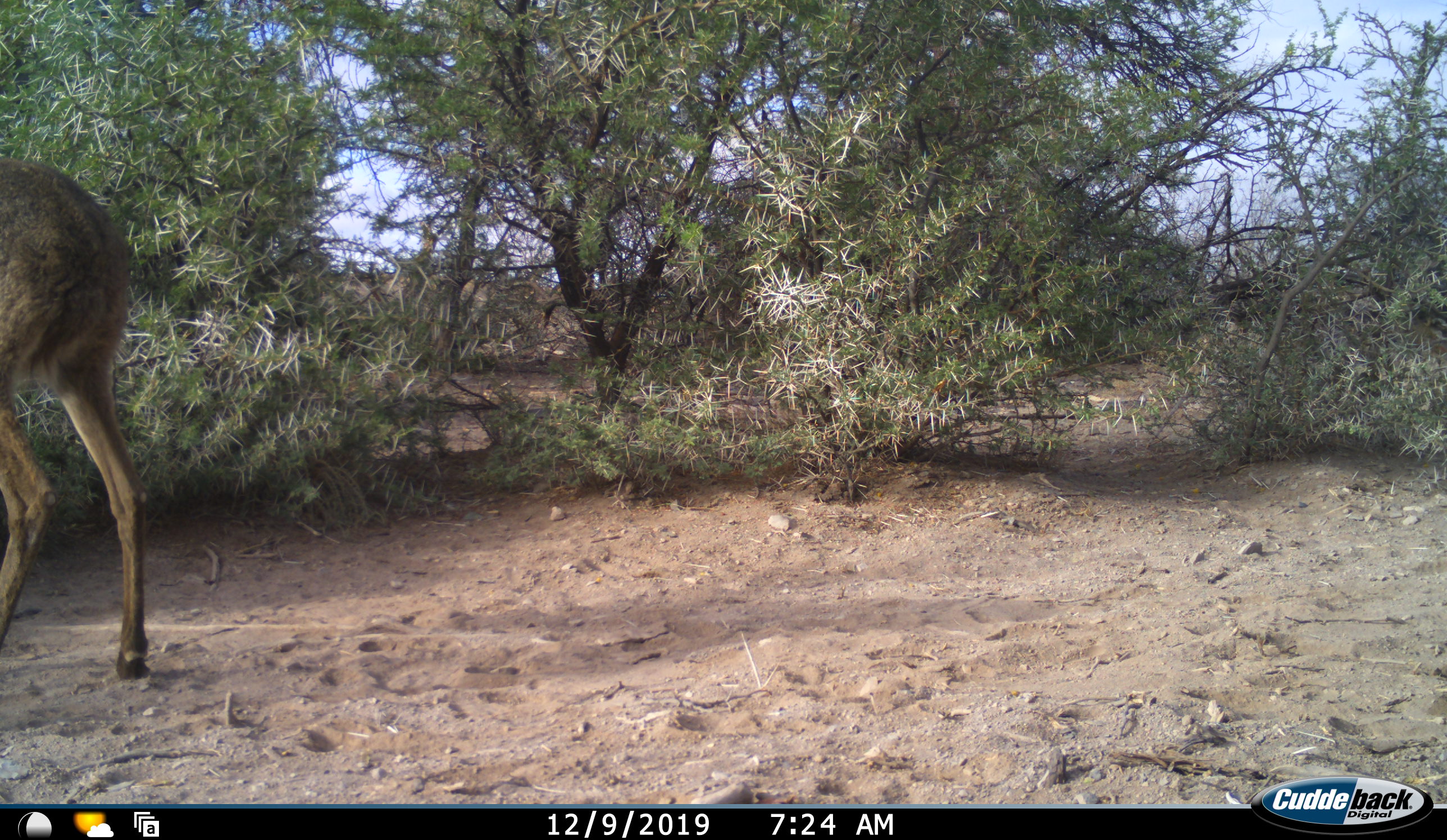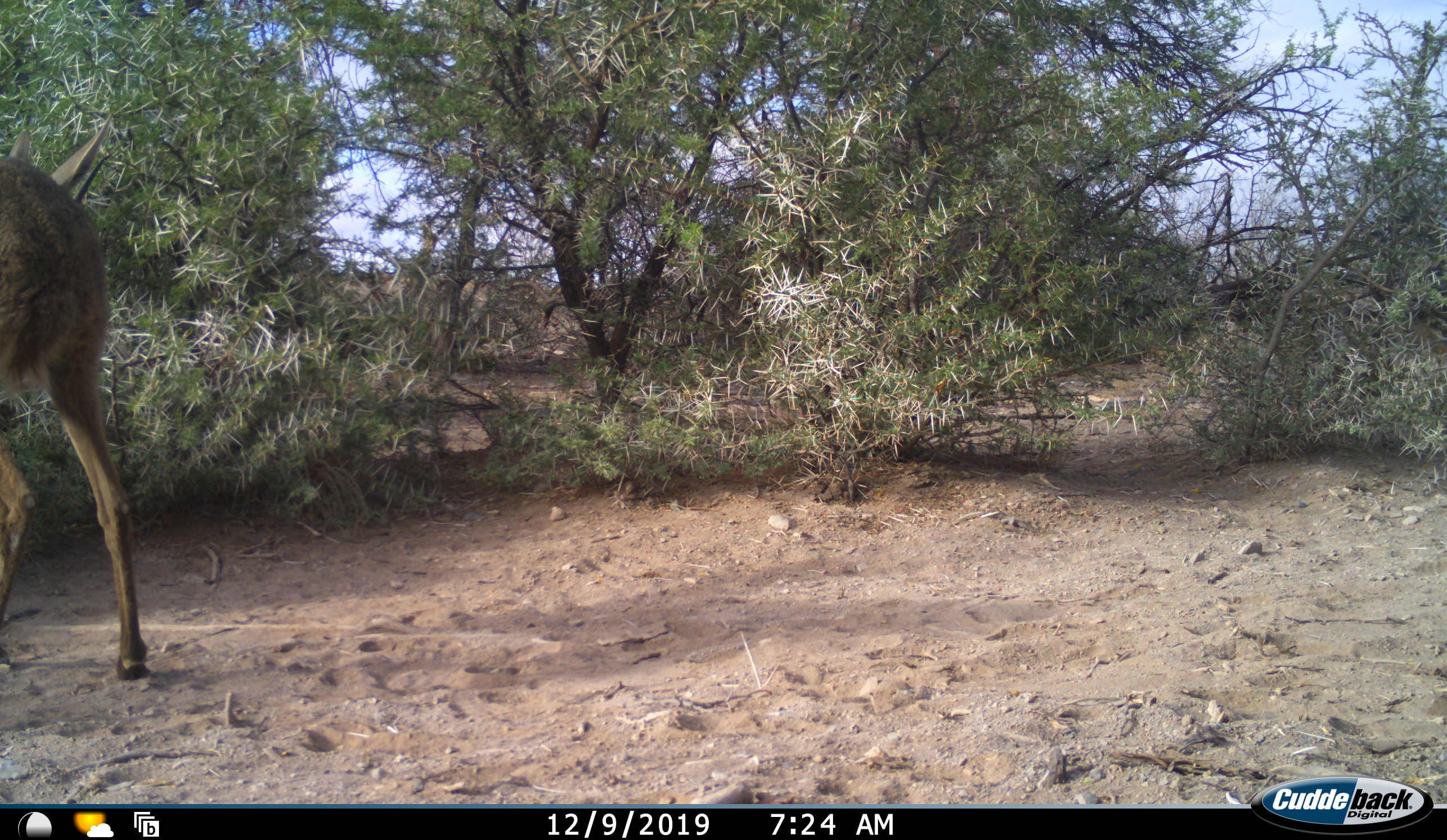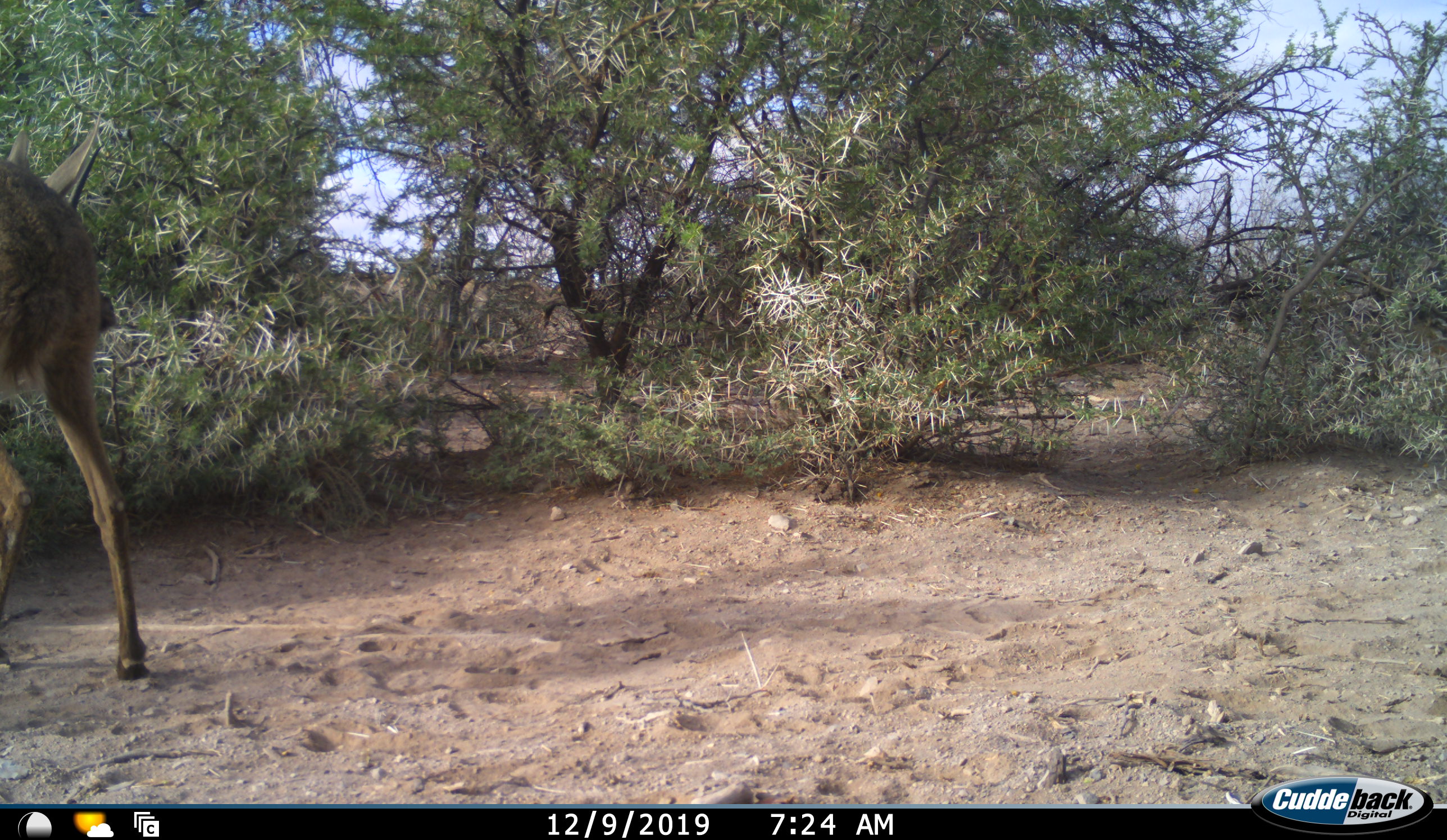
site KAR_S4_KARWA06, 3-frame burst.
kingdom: Animalia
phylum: Chordata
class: Mammalia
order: Artiodactyla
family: Bovidae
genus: Pelea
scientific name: Pelea capreolus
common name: grey rhebok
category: rhebokgrey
Rhebokgrey (grey rhebok) (Pelea capreolus), count 1. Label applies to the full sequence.